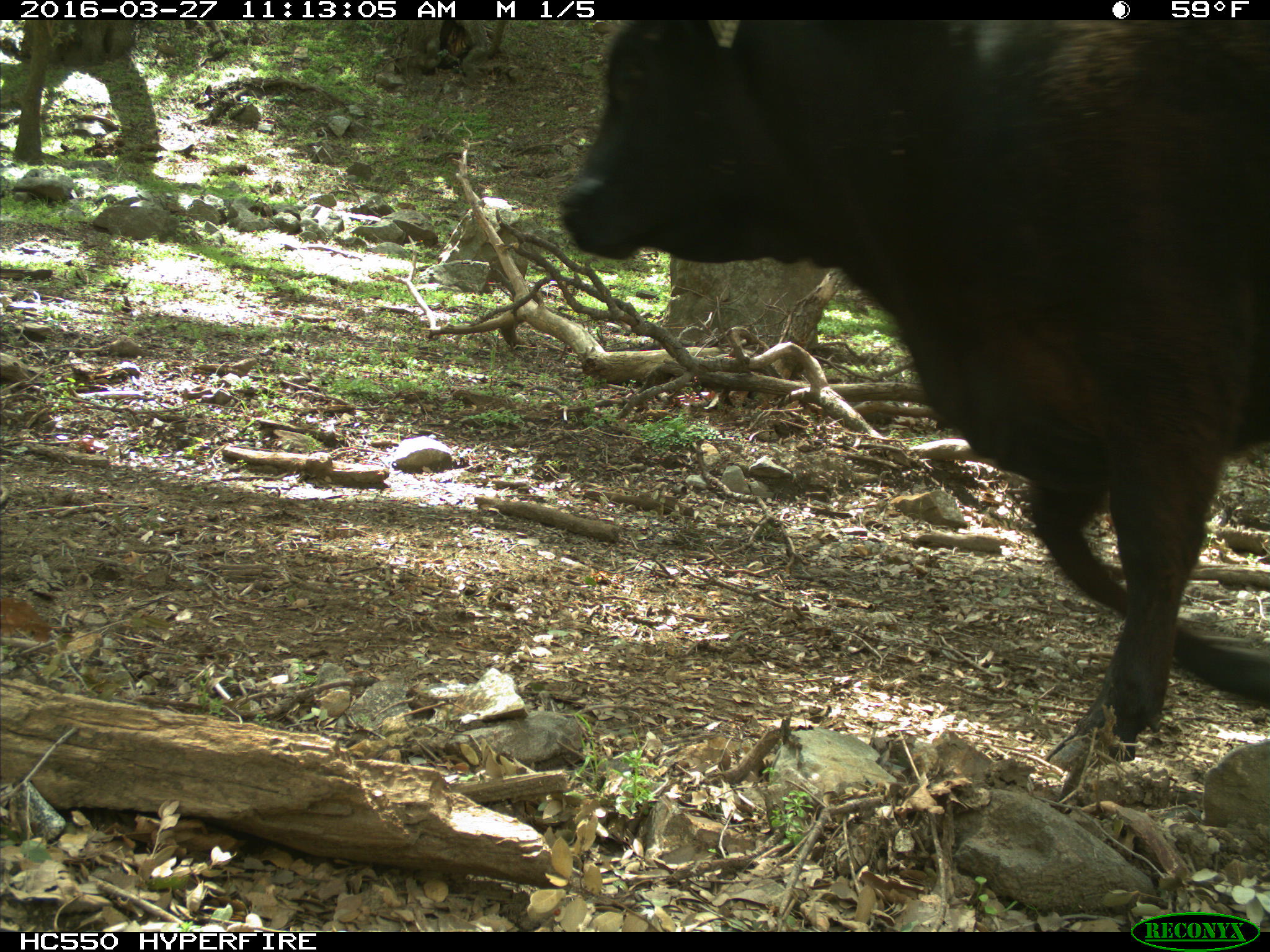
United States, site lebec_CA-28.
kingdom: Animalia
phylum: Chordata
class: Mammalia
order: Artiodactyla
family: Bovidae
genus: Bos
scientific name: Bos taurus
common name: domestic cow